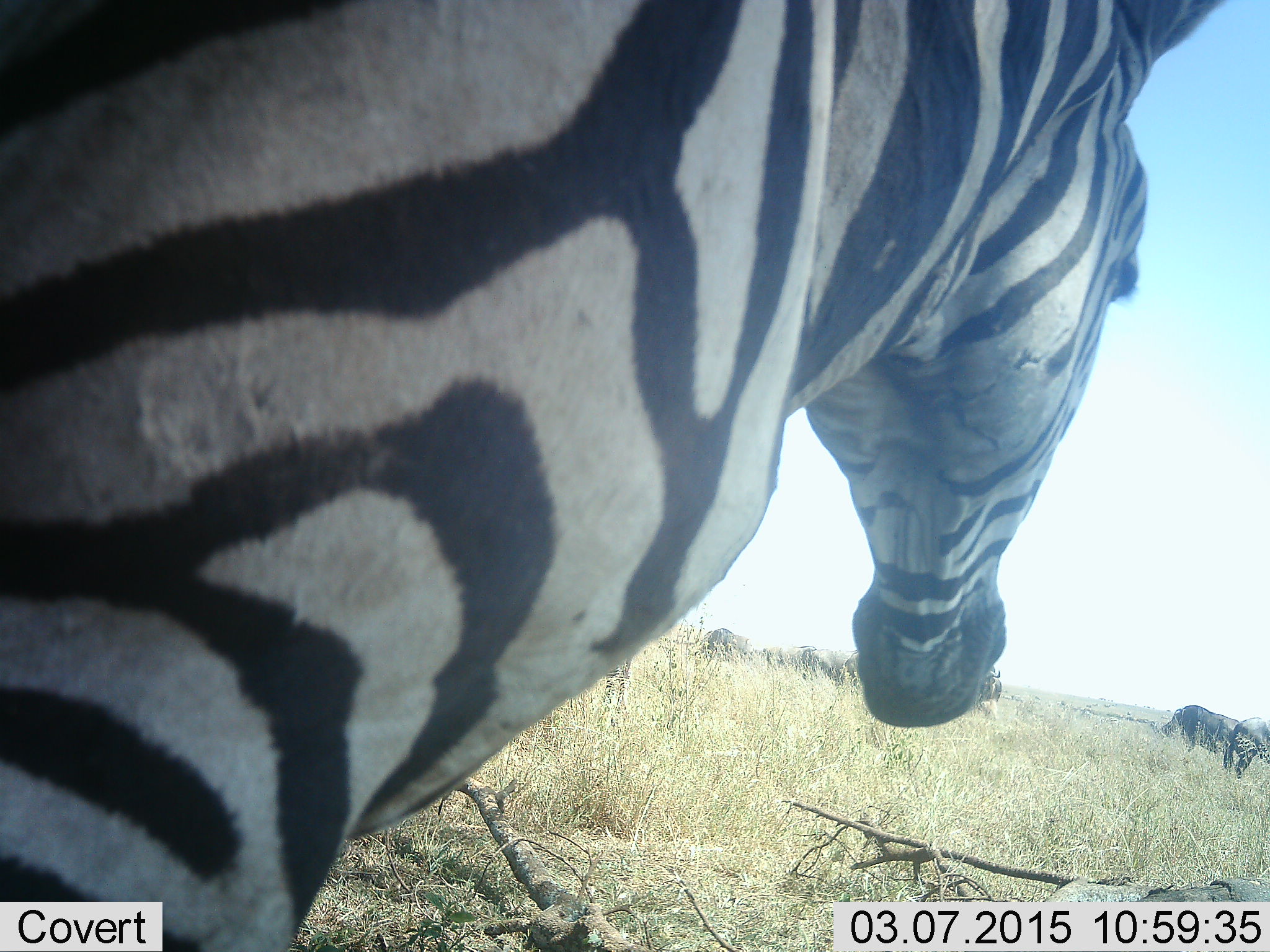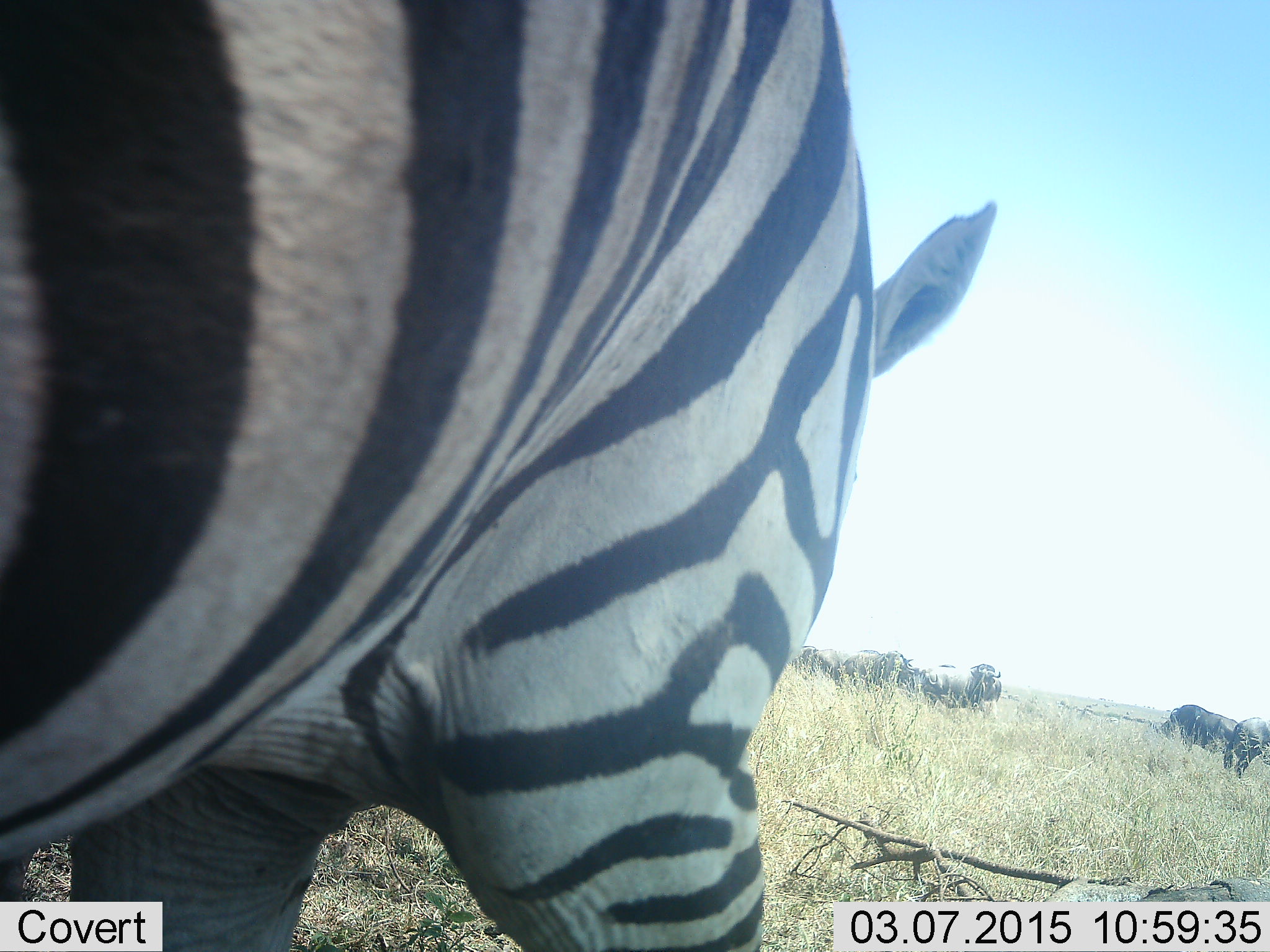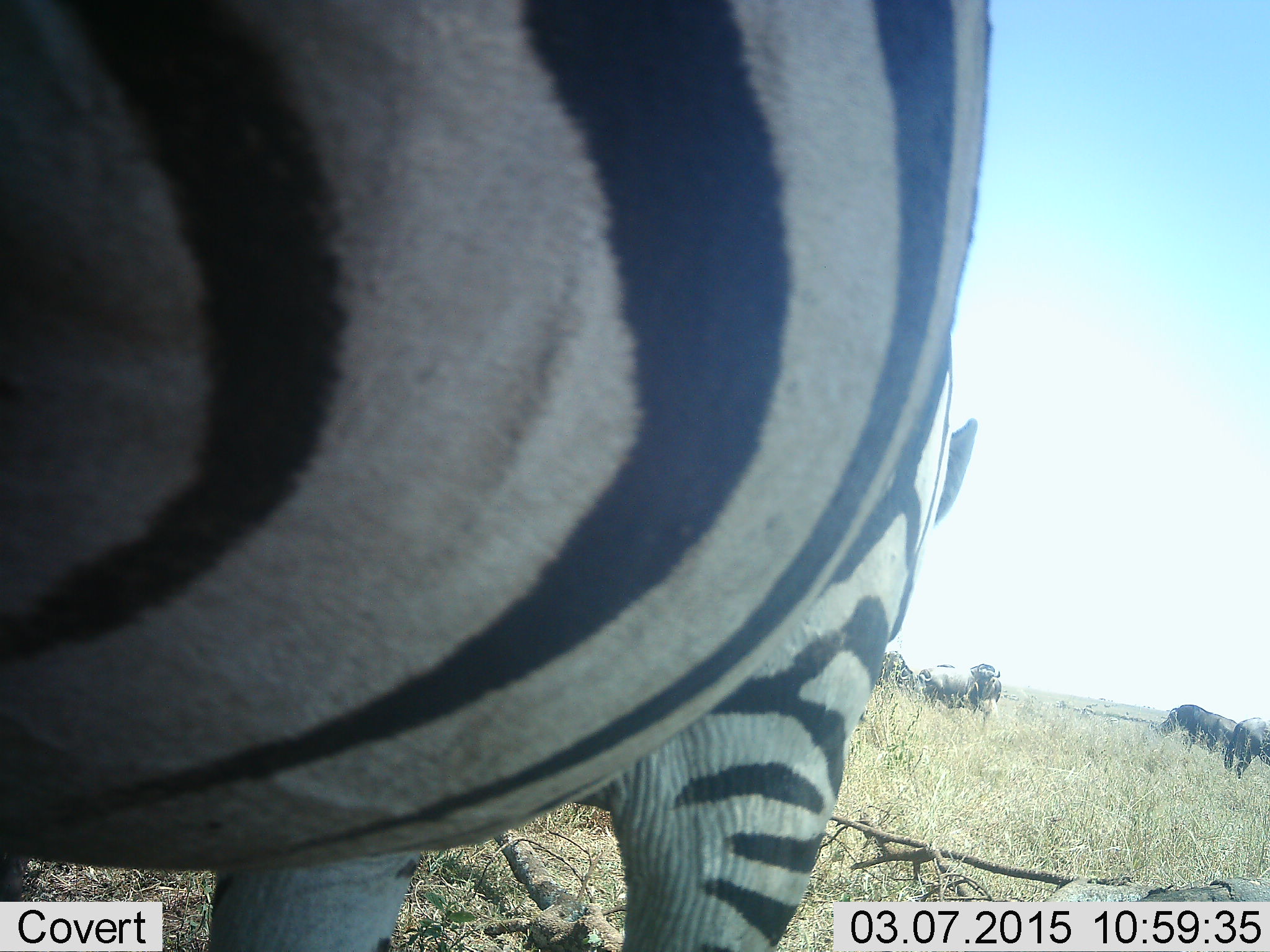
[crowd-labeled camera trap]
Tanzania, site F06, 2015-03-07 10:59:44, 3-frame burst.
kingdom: Animalia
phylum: Chordata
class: Mammalia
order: Artiodactyla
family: Bovidae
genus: Connochaetes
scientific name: Connochaetes taurinus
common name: blue wildebeest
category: wildebeest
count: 7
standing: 70%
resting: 0%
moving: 30%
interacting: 0%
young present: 0%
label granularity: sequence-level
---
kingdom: Animalia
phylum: Chordata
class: Mammalia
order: Perissodactyla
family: Equidae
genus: Equus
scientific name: Equus quagga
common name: plains zebra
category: zebra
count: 1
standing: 60%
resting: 0%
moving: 60%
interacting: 0%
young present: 0%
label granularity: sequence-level